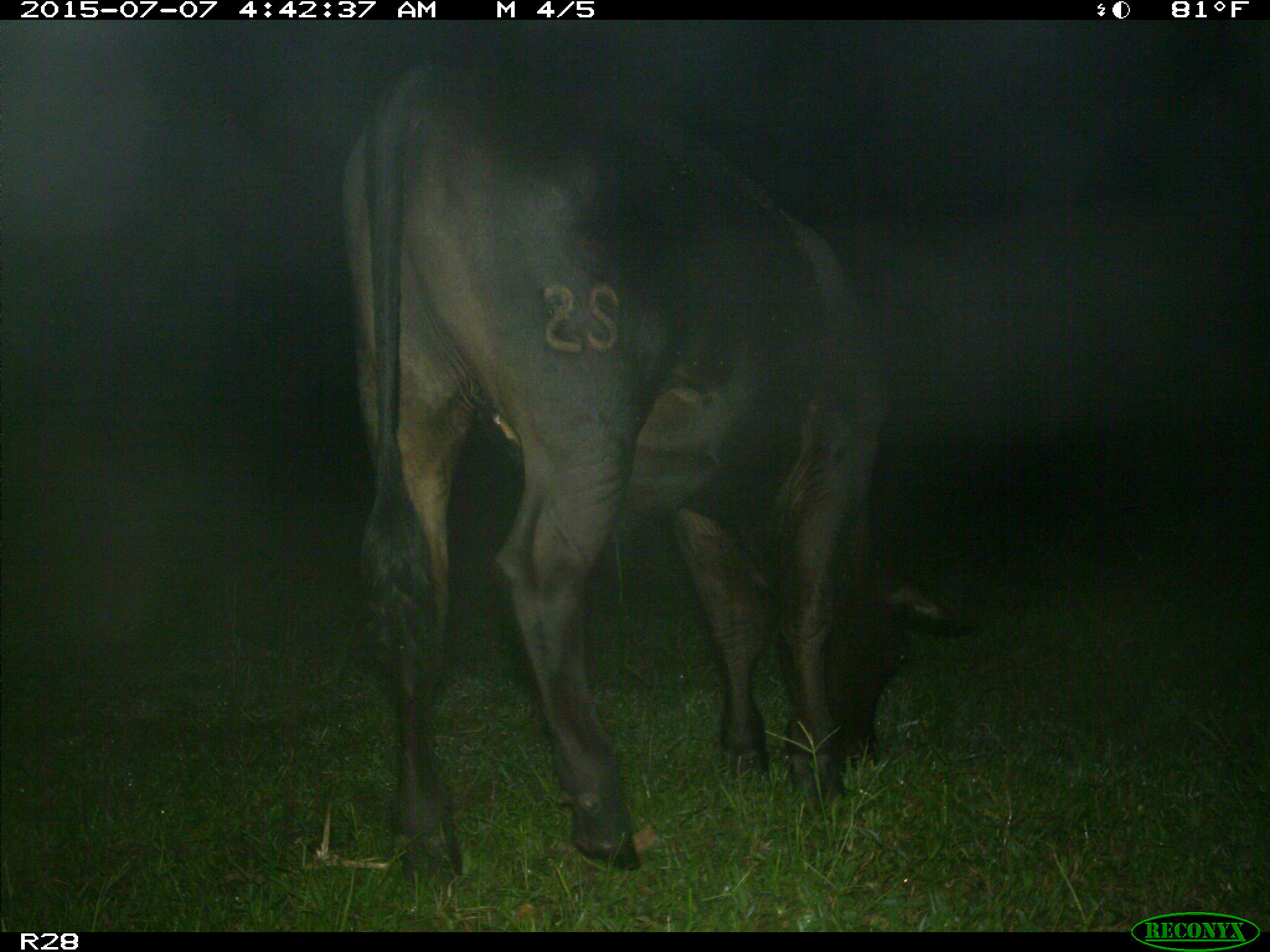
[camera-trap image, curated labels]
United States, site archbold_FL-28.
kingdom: Animalia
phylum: Chordata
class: Mammalia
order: Artiodactyla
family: Bovidae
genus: Bos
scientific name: Bos taurus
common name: domestic cow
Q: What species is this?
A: Bos taurus (domestic cow).